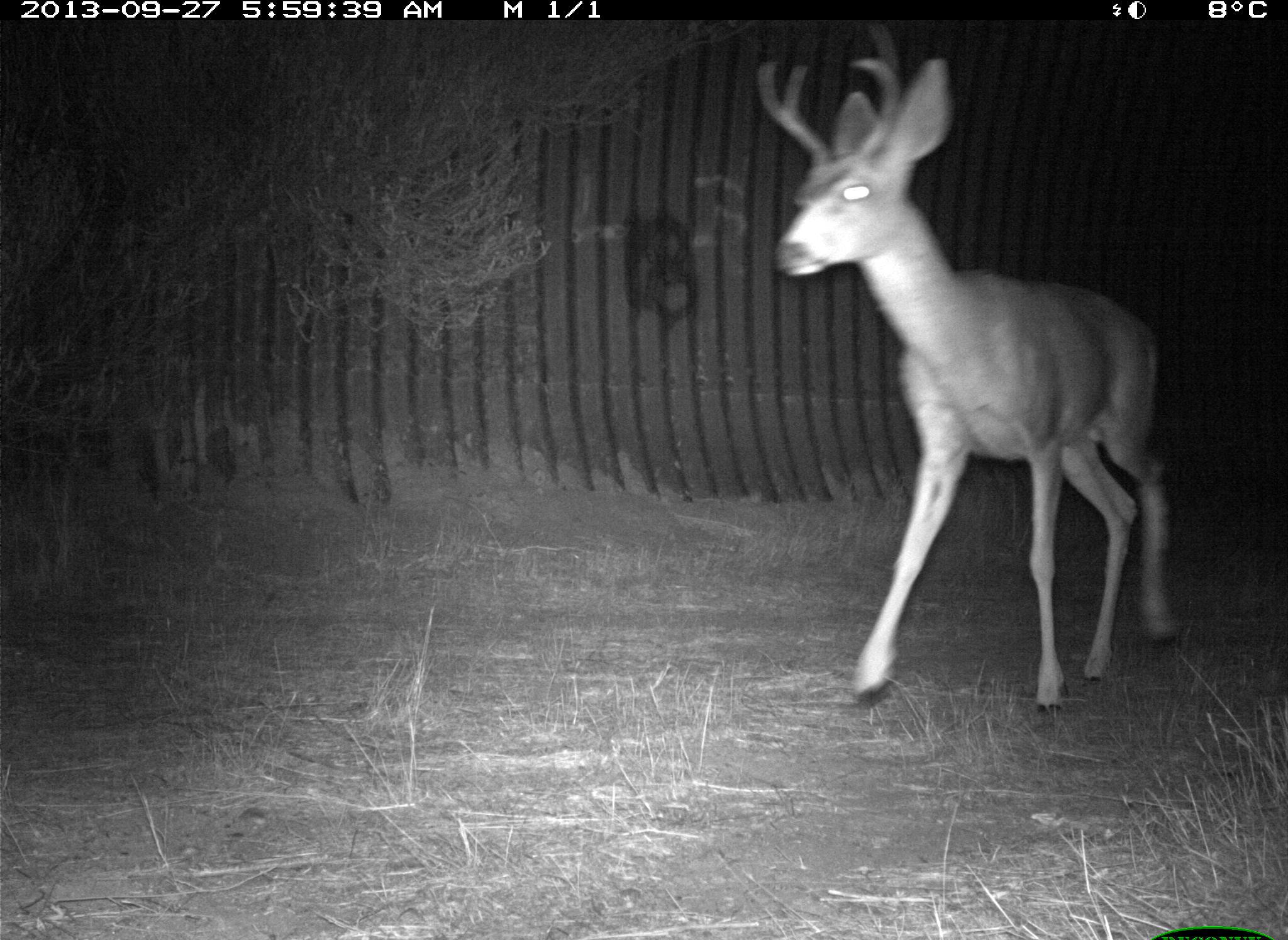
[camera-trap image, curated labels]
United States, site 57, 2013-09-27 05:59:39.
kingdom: Animalia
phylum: Chordata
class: Mammalia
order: Artiodactyla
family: Cervidae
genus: Odocoileus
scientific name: Odocoileus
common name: deer